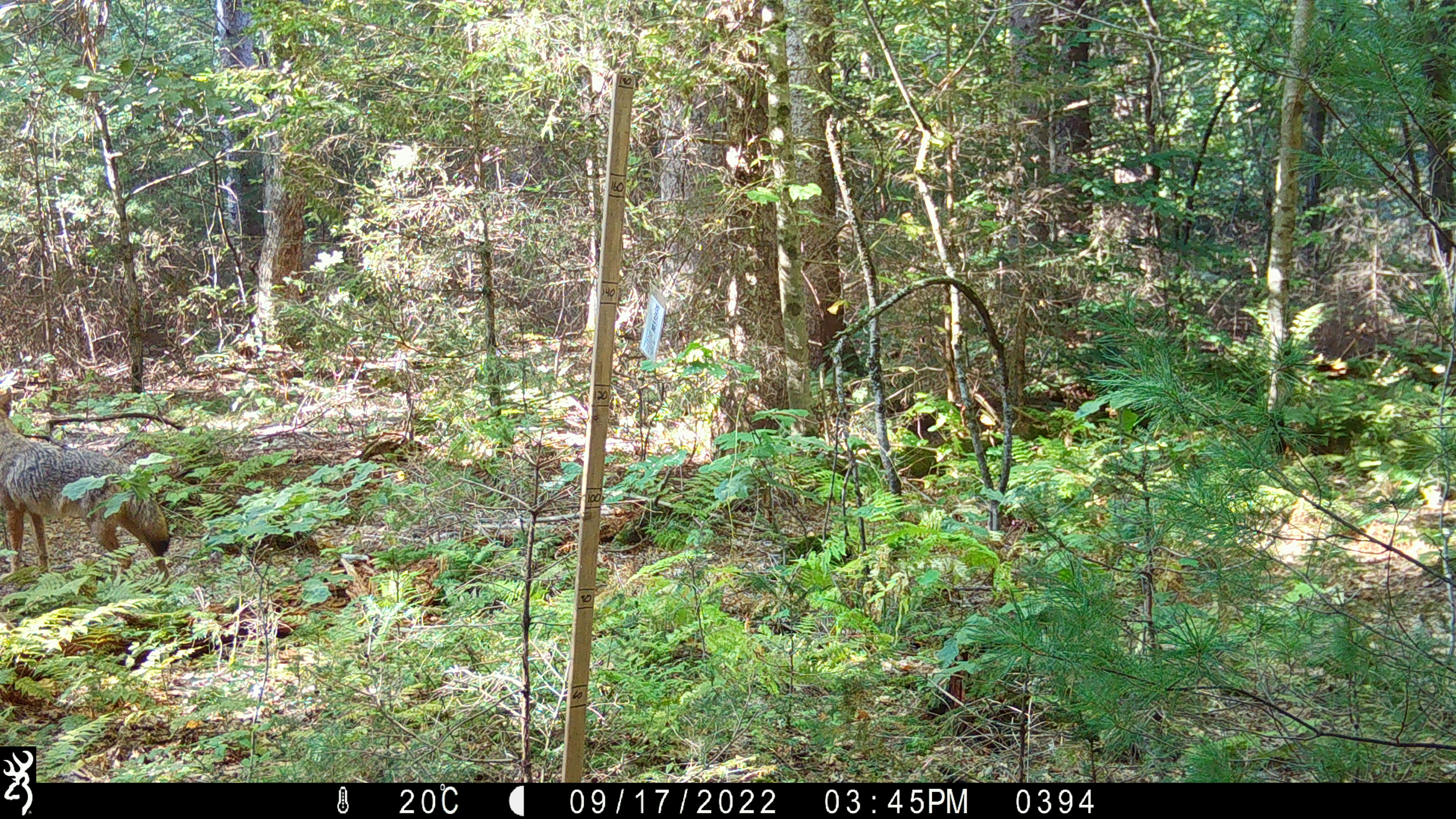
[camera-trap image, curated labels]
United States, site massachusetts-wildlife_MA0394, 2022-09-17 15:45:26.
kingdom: Animalia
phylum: Chordata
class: Mammalia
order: Carnivora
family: Canidae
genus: Canis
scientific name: Canis latrans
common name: coyote